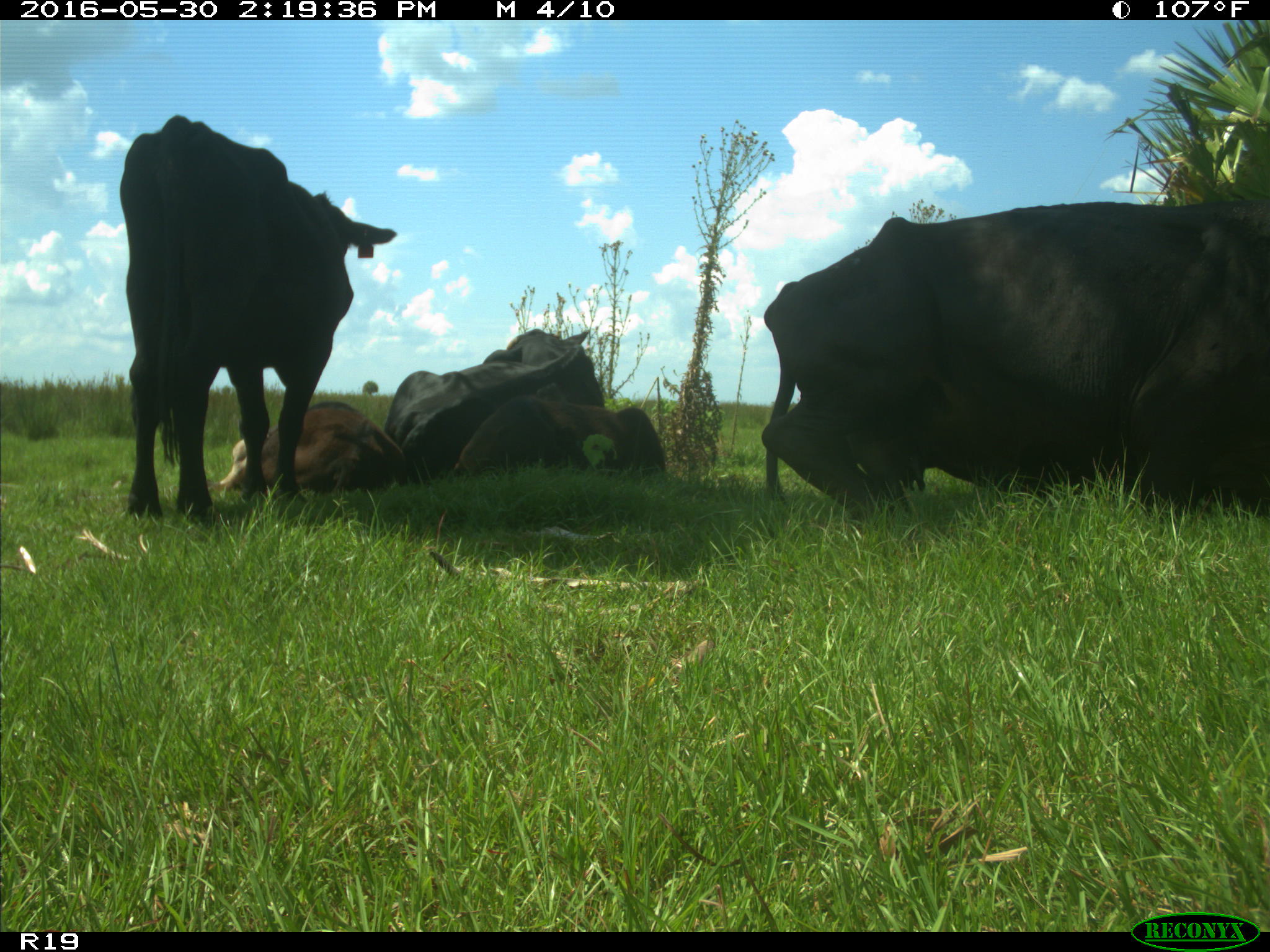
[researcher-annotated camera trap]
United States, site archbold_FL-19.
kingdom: Animalia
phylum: Chordata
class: Mammalia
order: Artiodactyla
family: Bovidae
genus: Bos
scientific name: Bos taurus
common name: domestic cow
Bos taurus (domestic cow).